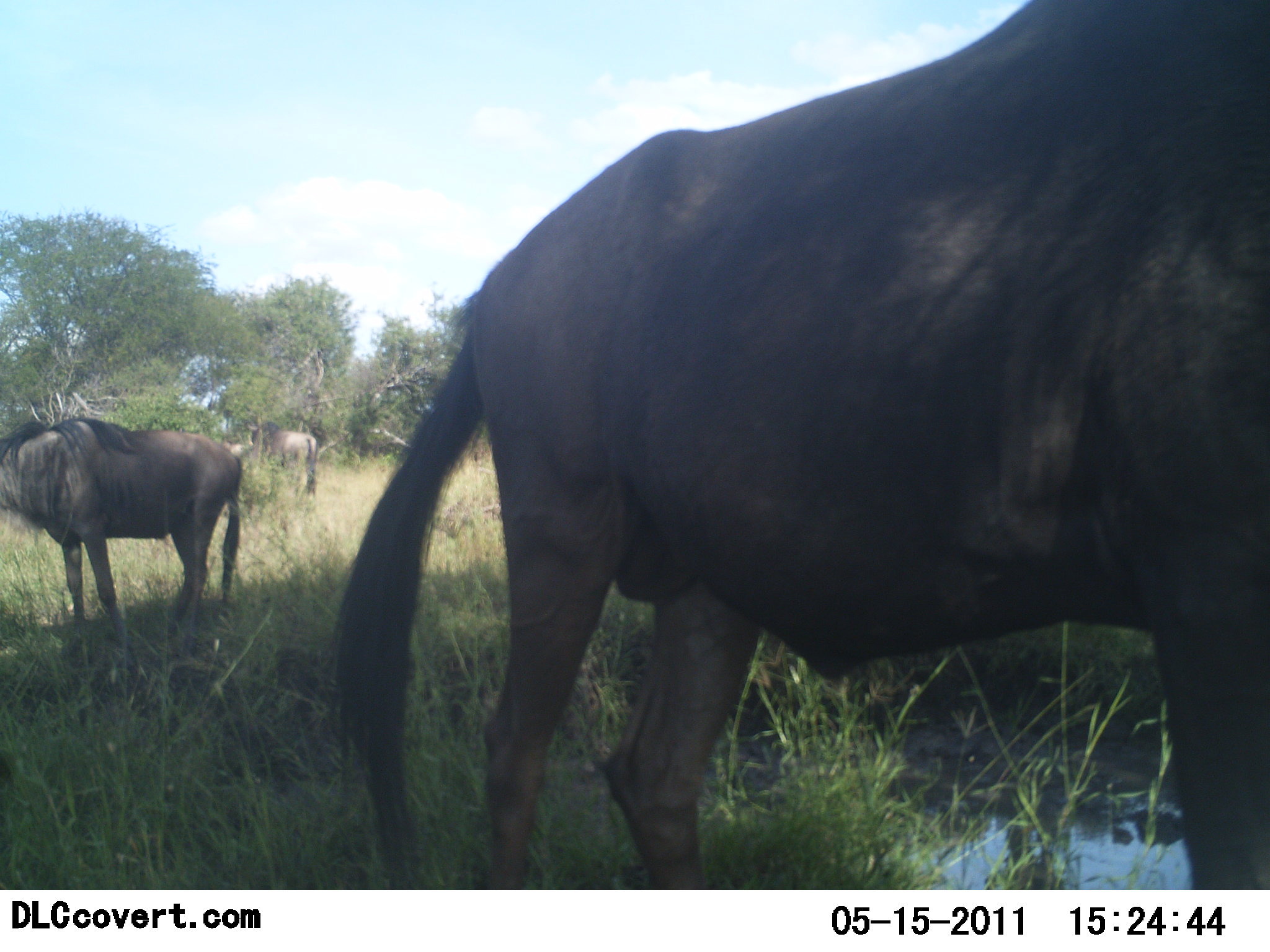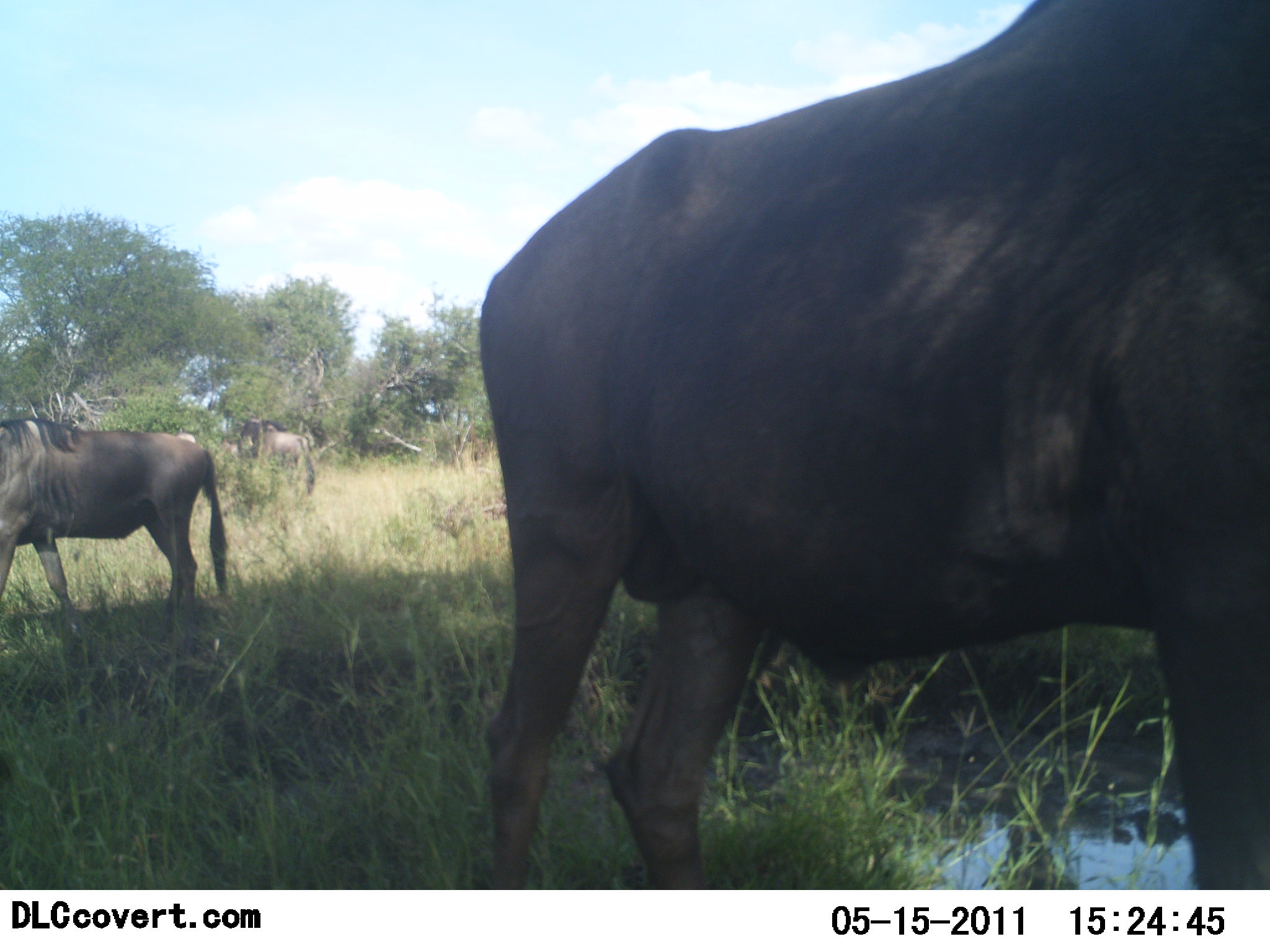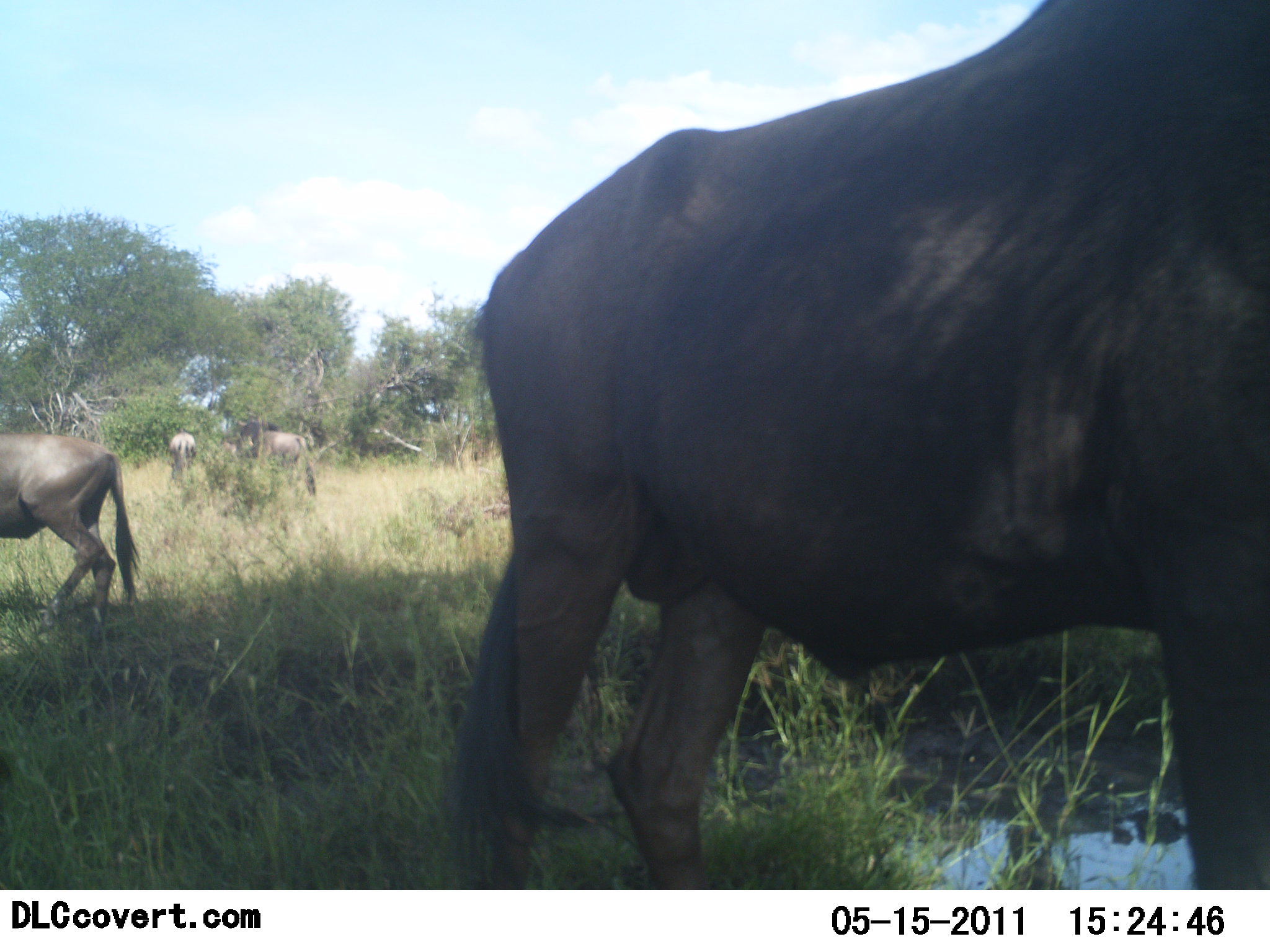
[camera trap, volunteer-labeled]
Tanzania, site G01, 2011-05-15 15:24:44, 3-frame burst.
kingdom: Animalia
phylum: Chordata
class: Mammalia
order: Artiodactyla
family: Bovidae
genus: Connochaetes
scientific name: Connochaetes taurinus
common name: blue wildebeest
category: wildebeest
Wildebeest (blue wildebeest) (Connochaetes taurinus), count 4. Behavior (volunteer vote fractions): standing 83%, resting 8%, moving 42%, interacting 0%. Young present (vote fraction): 0%. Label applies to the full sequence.